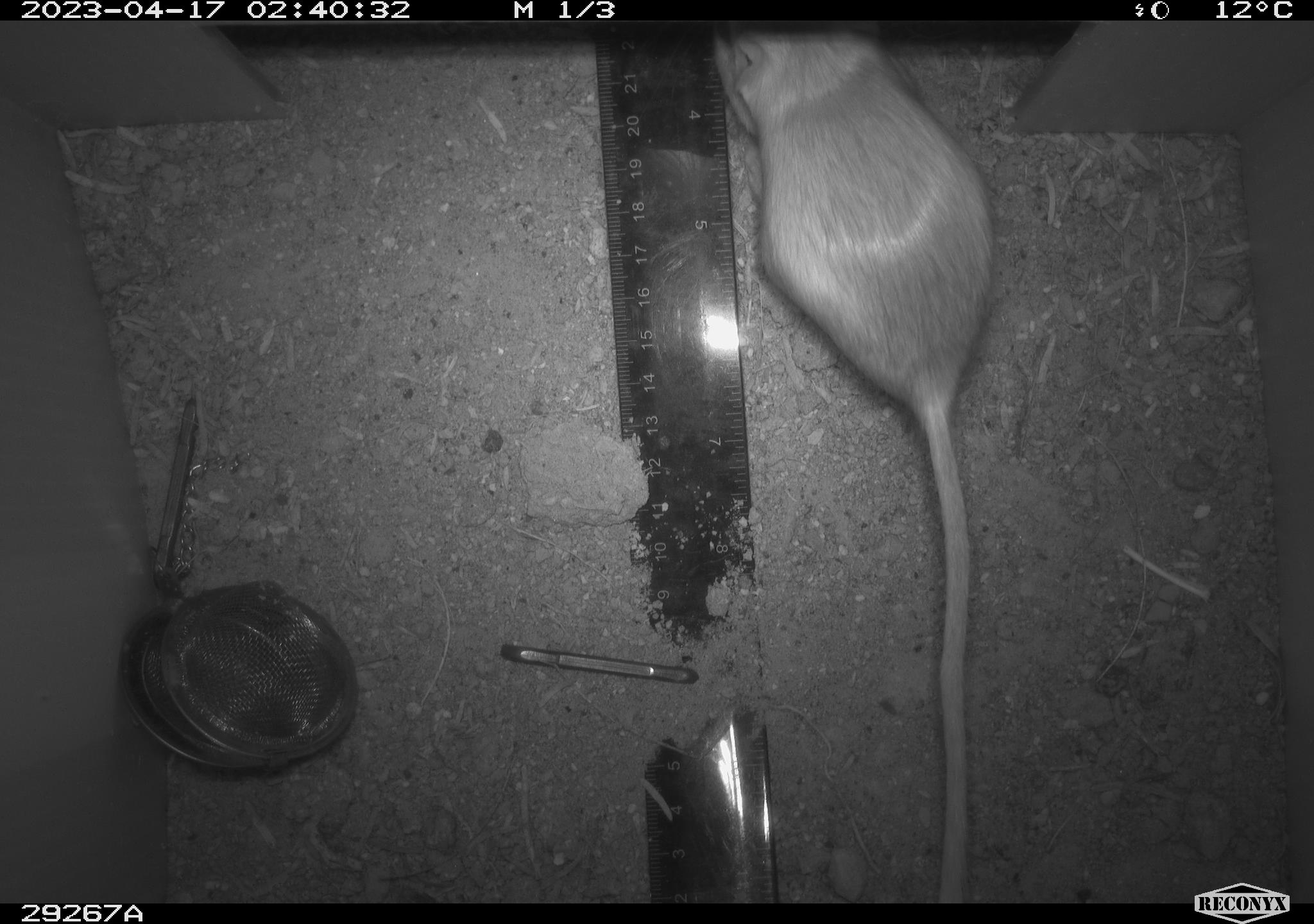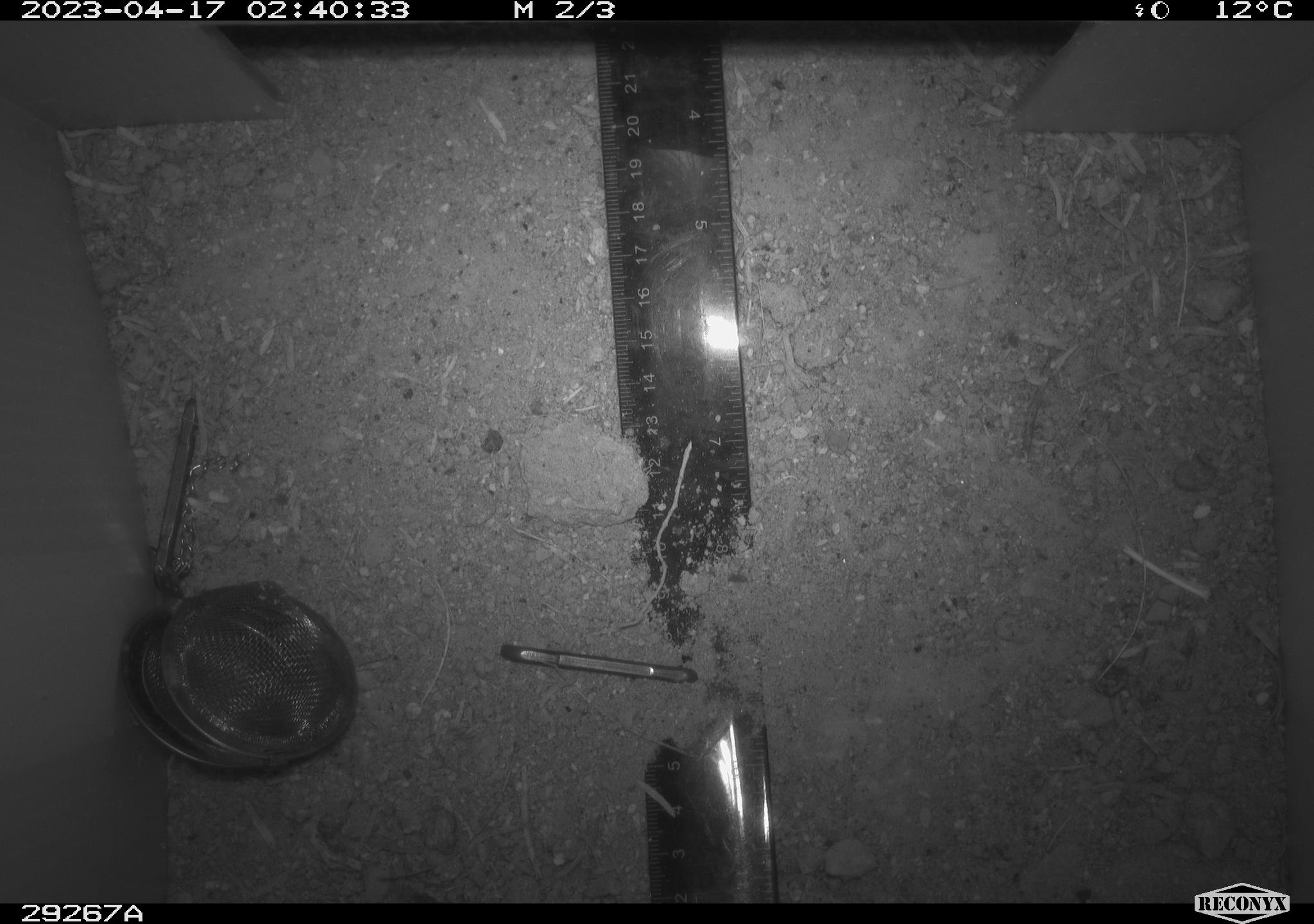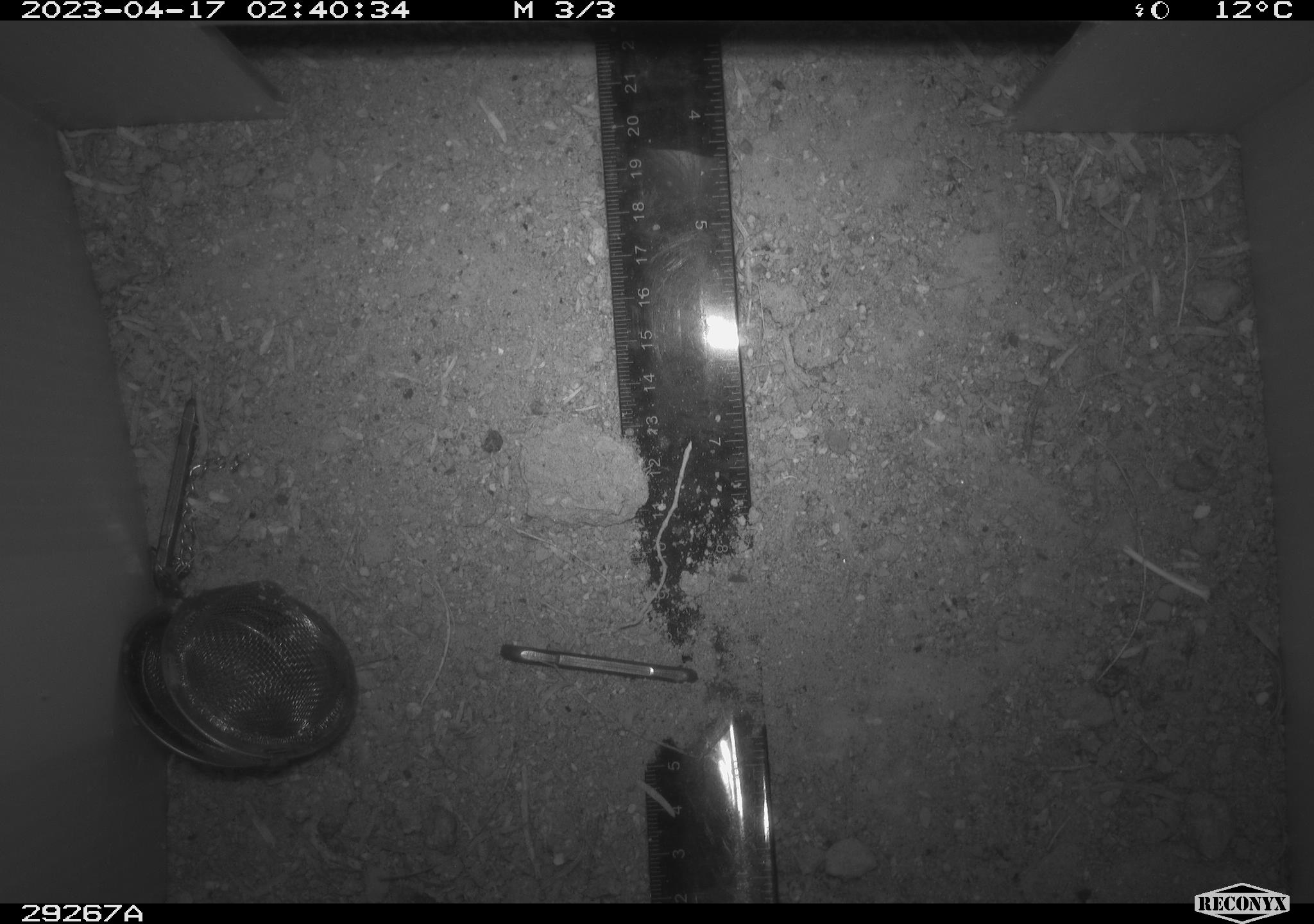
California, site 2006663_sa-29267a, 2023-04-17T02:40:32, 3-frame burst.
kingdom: Animalia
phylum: Chordata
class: Mammalia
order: Rodentia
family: Heteromyidae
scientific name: Heteromyidae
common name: kangaroo rats and pocket mice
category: heteromyidae family